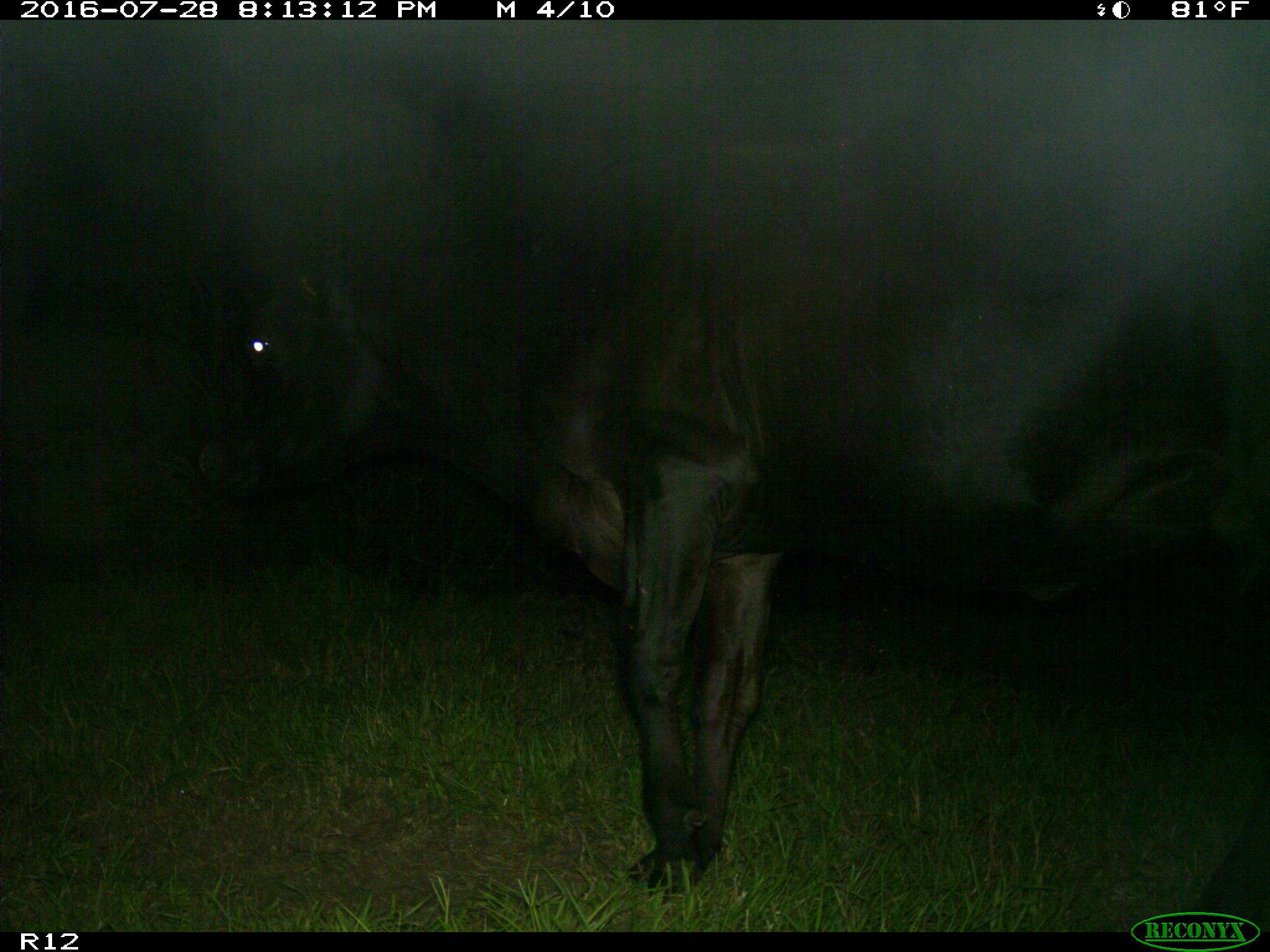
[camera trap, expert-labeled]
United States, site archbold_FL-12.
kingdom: Animalia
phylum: Chordata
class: Mammalia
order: Artiodactyla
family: Bovidae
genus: Bos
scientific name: Bos taurus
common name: domestic cow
Bos taurus (domestic cow).